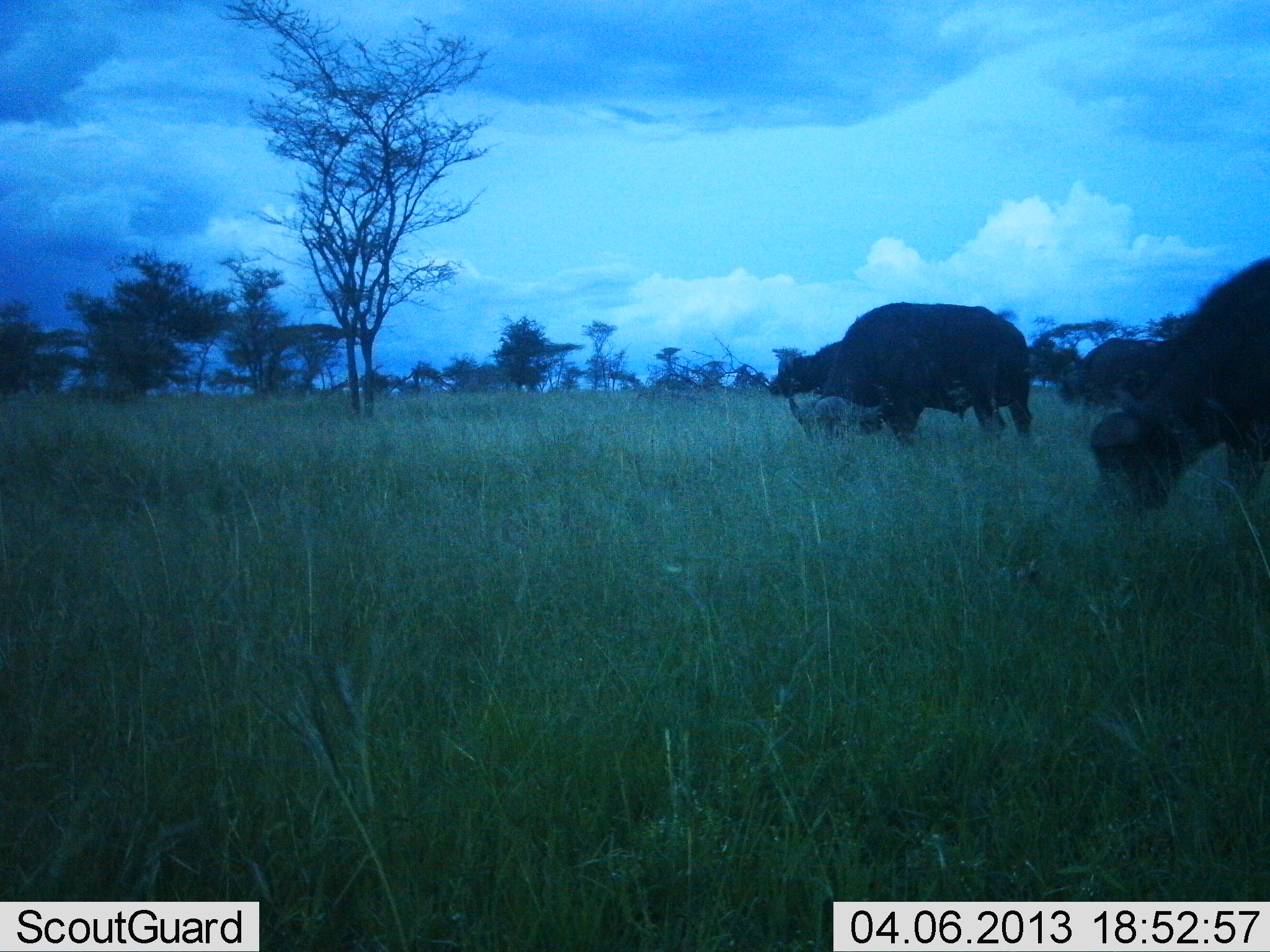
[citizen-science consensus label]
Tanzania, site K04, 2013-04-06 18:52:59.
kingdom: Animalia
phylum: Chordata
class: Mammalia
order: Artiodactyla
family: Bovidae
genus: Syncerus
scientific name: Syncerus caffer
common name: cape buffalo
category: buffalo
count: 3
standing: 37%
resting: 0%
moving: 11%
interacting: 0%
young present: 0%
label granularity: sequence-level